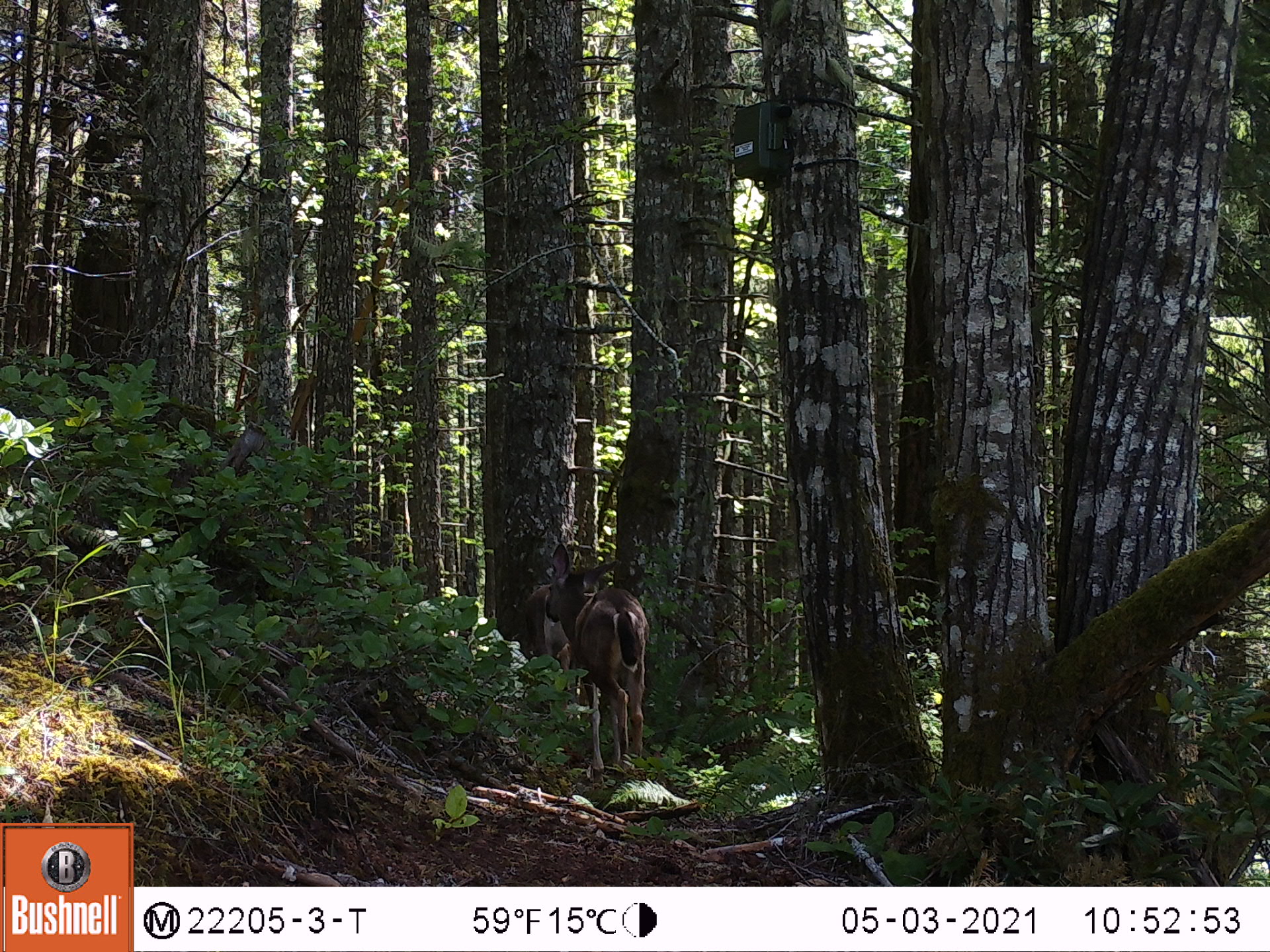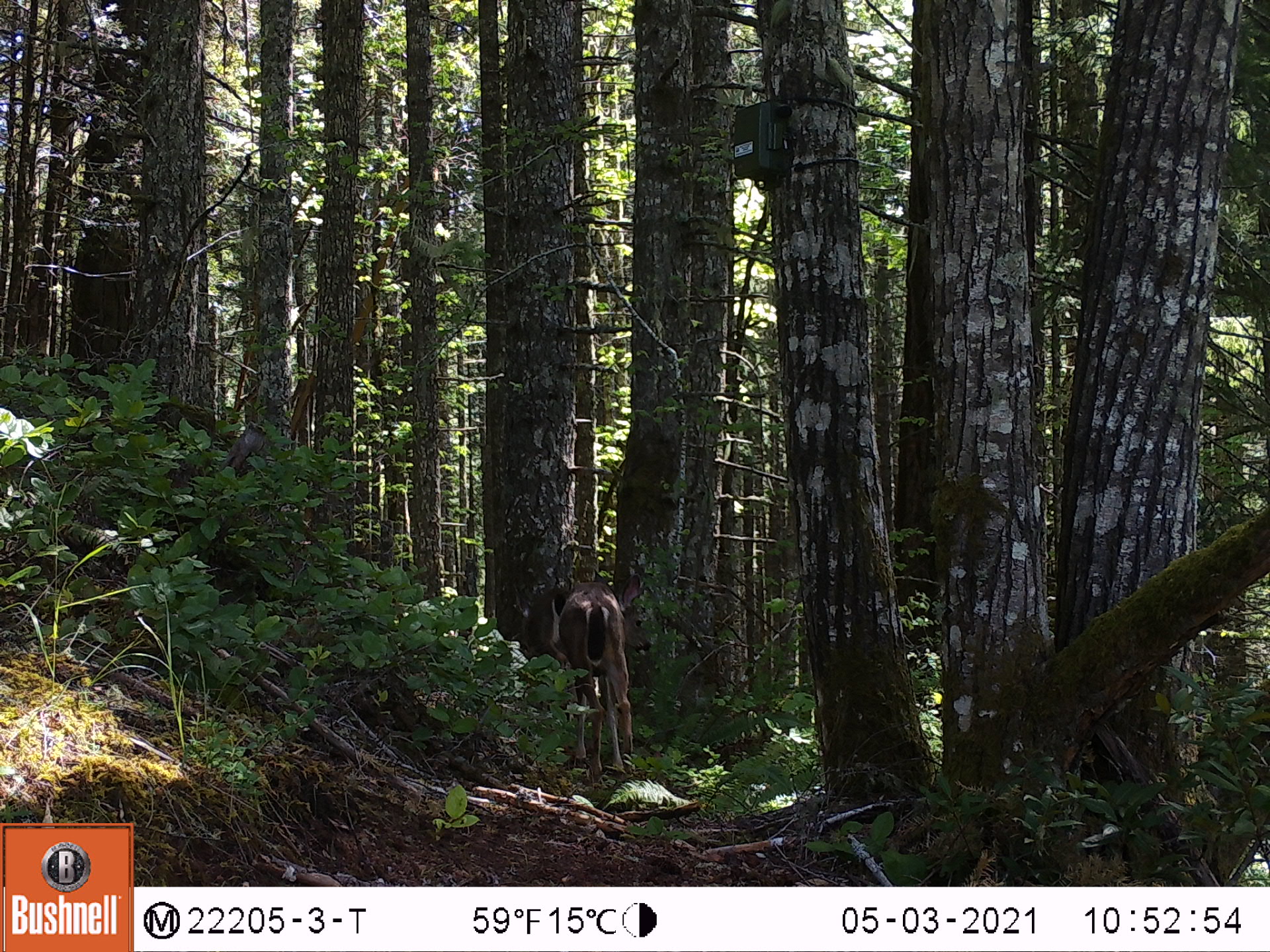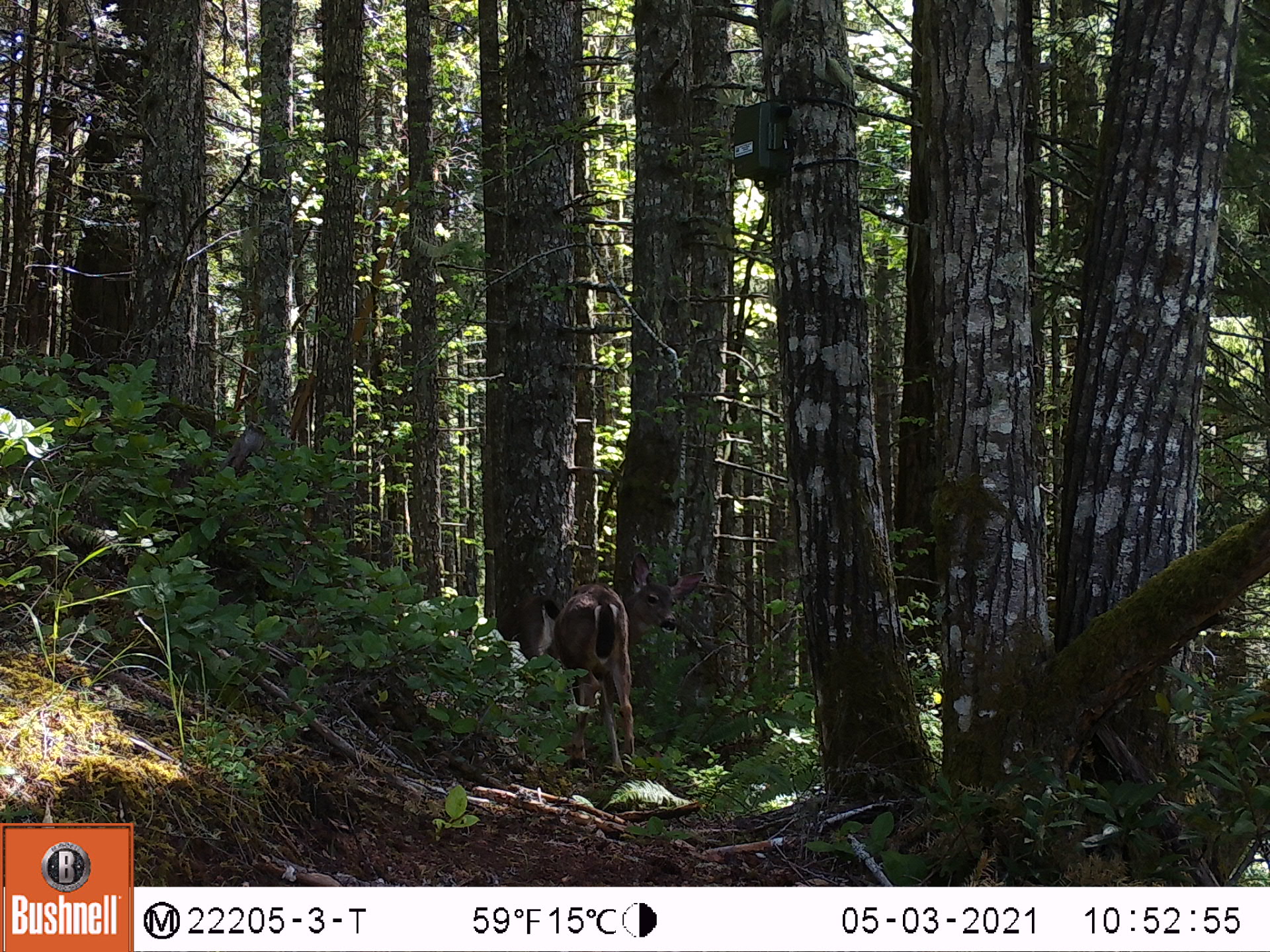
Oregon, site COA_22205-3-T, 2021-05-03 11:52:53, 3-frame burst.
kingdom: Animalia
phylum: Chordata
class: Mammalia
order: Artiodactyla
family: Cervidae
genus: Odocoileus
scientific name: Odocoileus hemionus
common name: black-tailed deer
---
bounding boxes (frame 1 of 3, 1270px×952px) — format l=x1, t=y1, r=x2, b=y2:
black-tailed deer: l=530, t=535, r=684, b=807; l=499, t=569, r=599, b=744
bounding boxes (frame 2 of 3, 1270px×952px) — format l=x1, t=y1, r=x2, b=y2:
black-tailed deer: l=548, t=558, r=660, b=788; l=485, t=556, r=597, b=714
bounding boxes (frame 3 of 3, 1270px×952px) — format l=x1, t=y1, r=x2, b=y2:
black-tailed deer: l=503, t=547, r=722, b=708; l=532, t=586, r=663, b=793